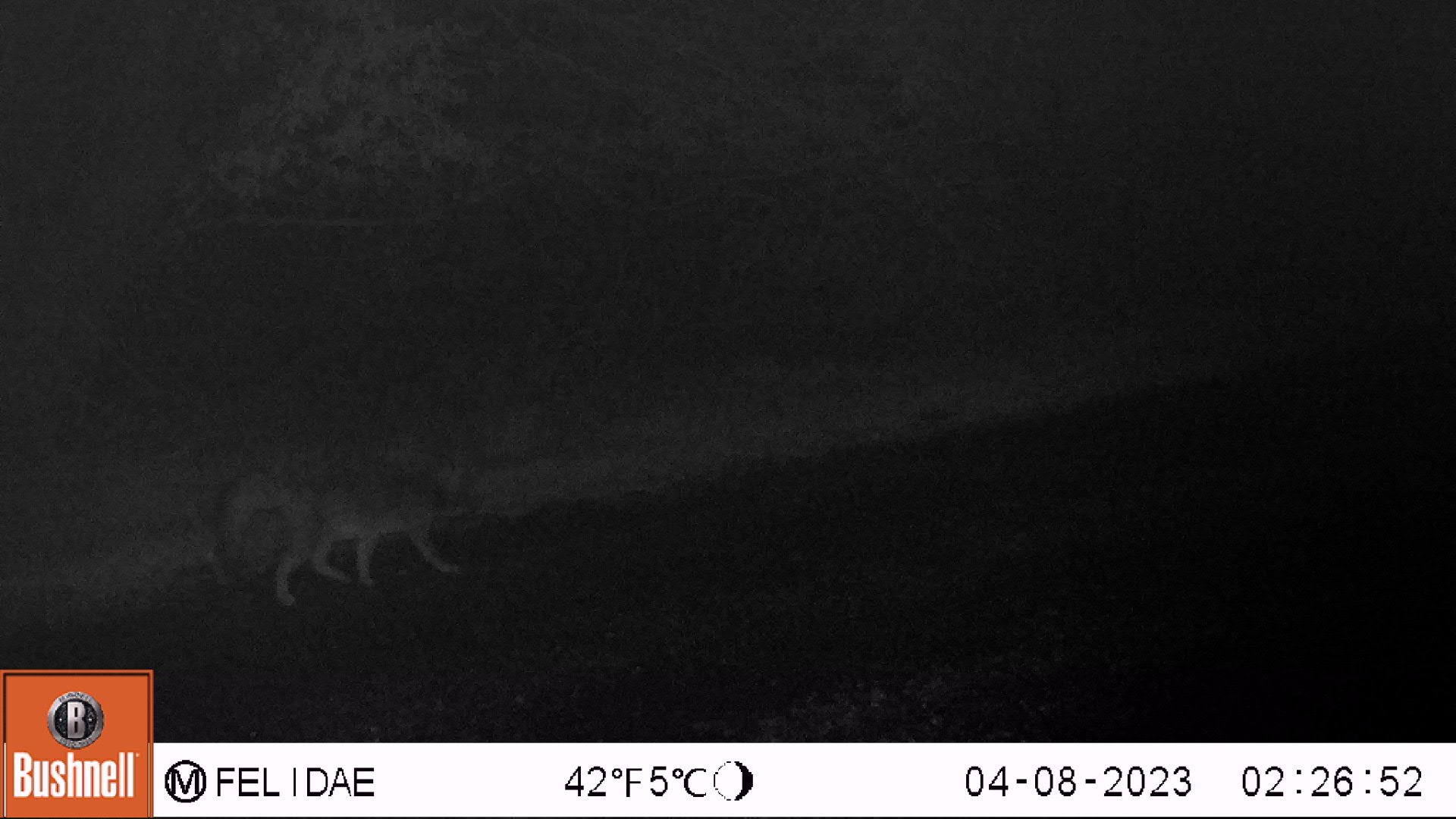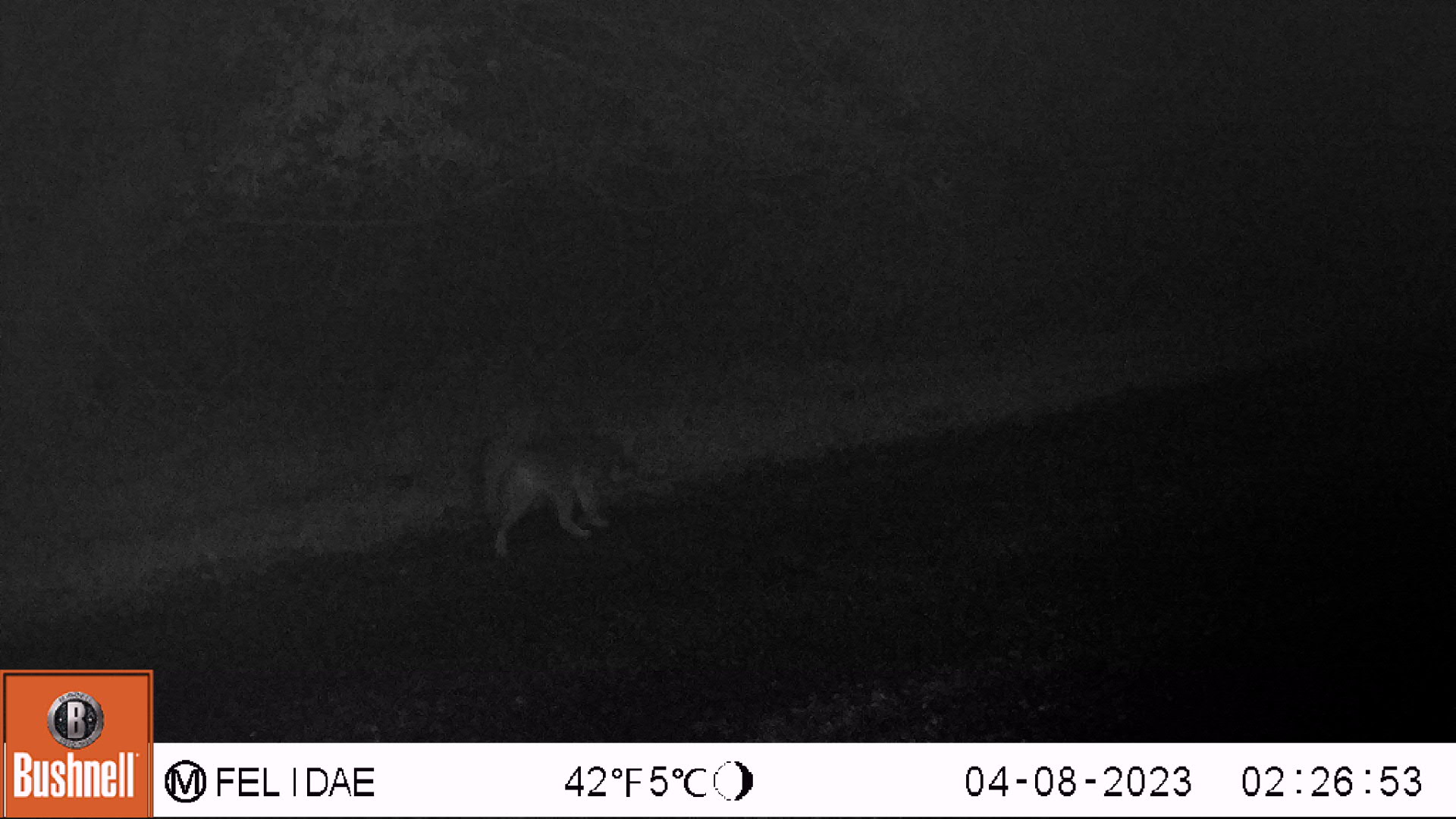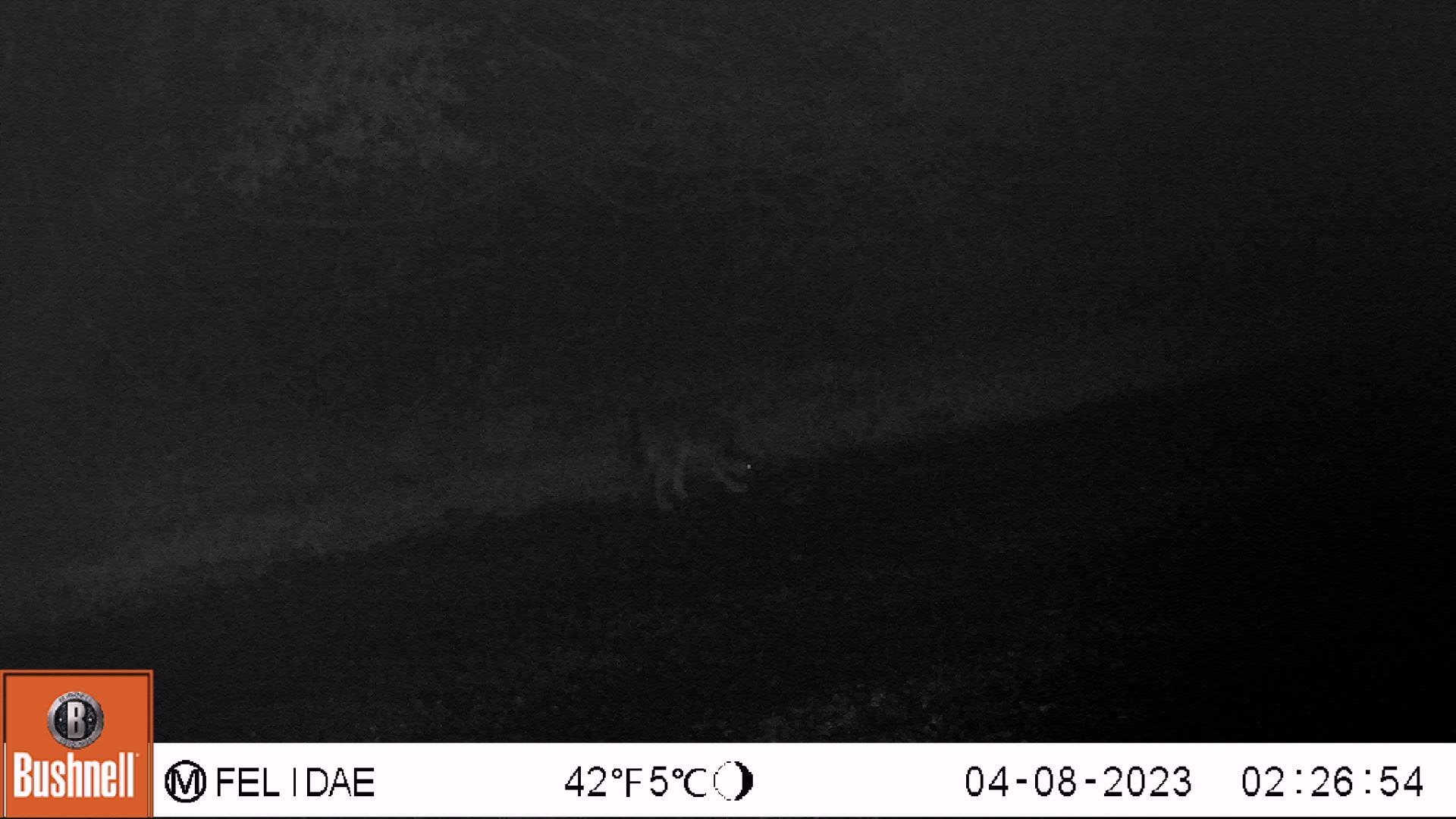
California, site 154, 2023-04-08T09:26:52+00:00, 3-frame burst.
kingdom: Animalia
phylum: Chordata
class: Mammalia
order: Carnivora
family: Canidae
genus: Urocyon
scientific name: Urocyon cinereoargenteus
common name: gray fox